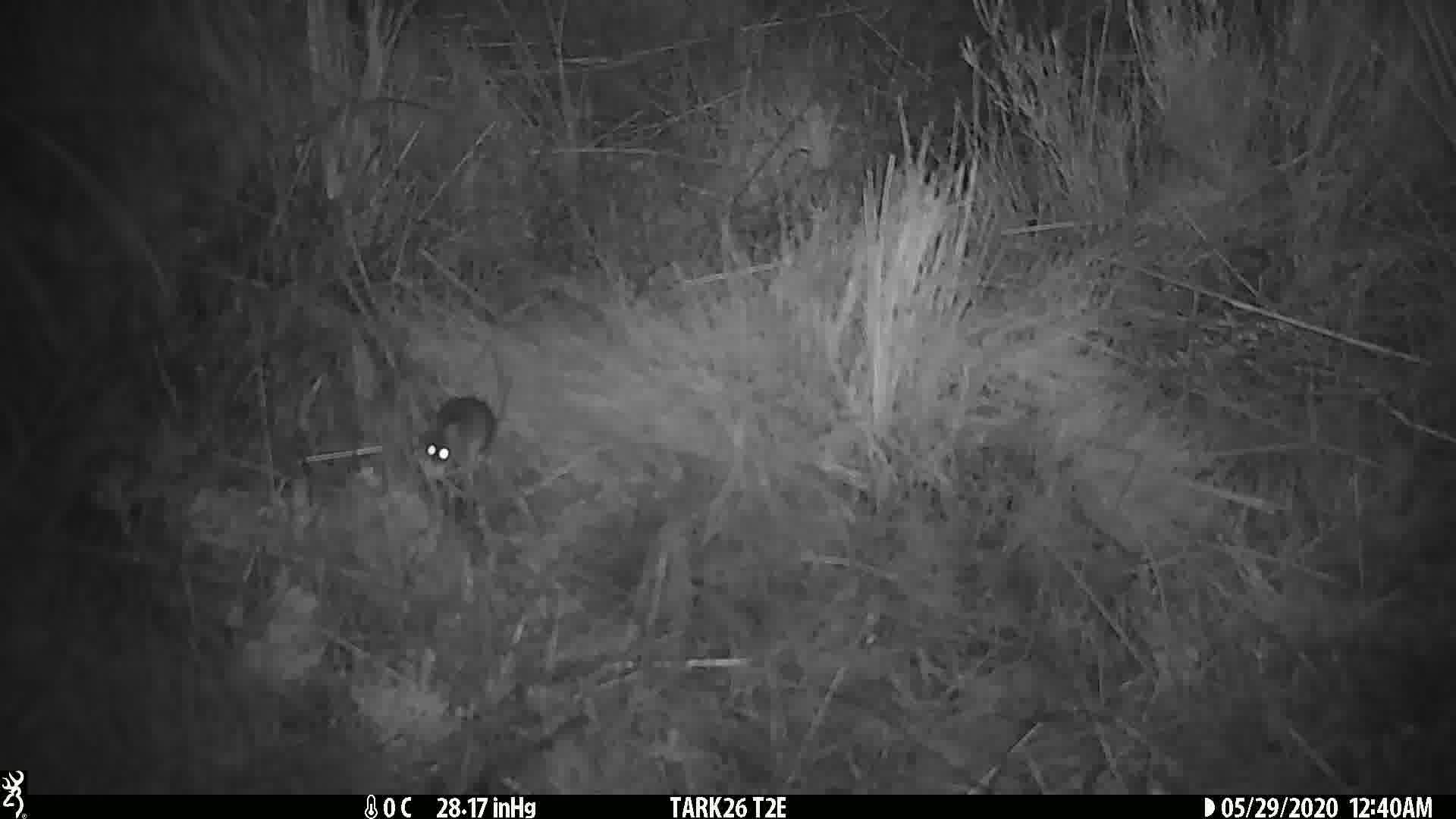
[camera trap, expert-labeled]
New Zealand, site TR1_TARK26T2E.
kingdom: Animalia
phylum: Chordata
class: Mammalia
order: Rodentia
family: Muridae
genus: Mus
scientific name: Mus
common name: mouse